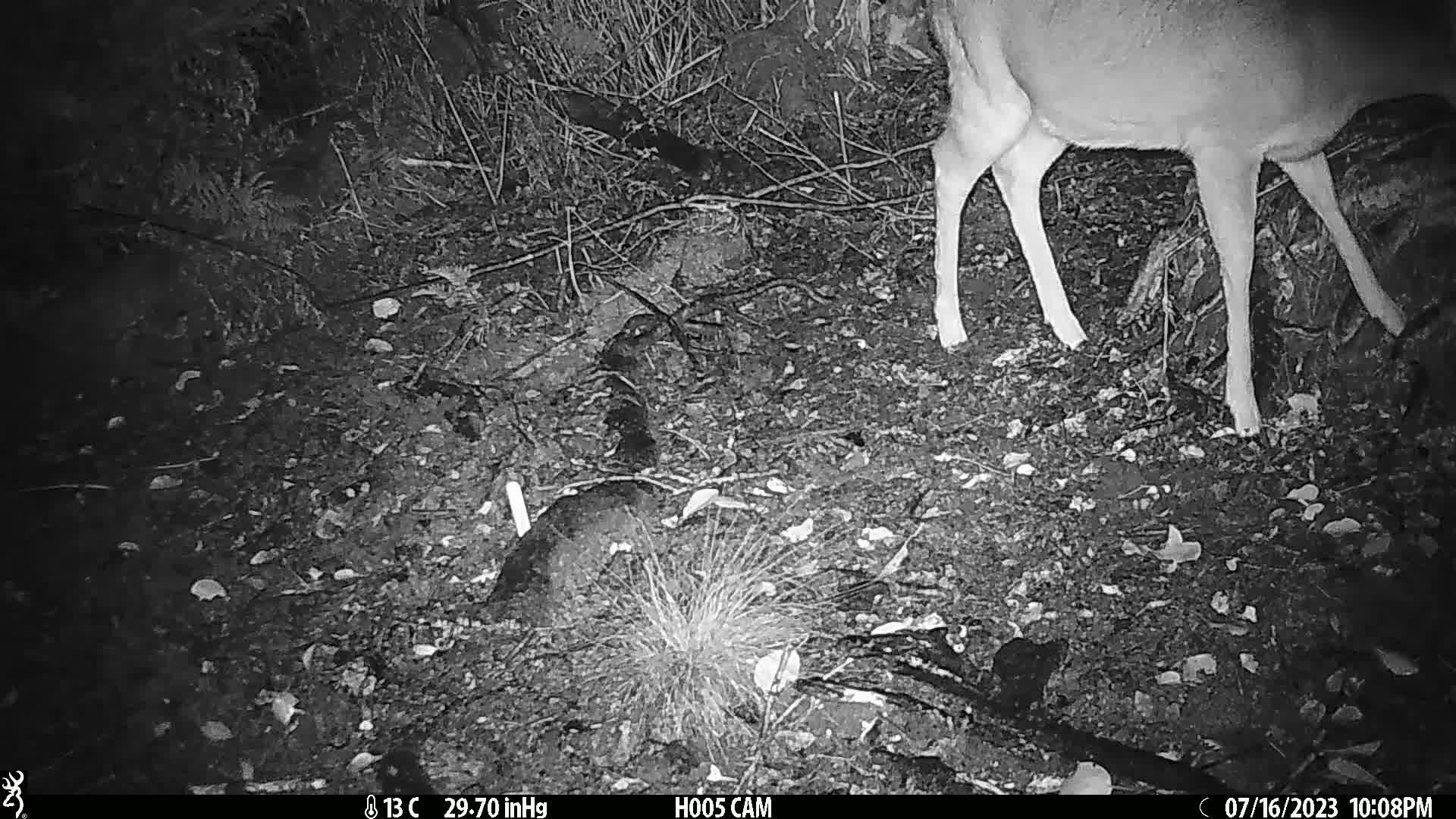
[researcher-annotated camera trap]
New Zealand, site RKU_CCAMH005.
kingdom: Animalia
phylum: Chordata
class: Mammalia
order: Artiodactyla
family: Cervidae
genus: Odocoileus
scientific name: Odocoileus virginianus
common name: white-tailed deer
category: white tailed deer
White tailed deer (white-tailed deer) (Odocoileus virginianus).